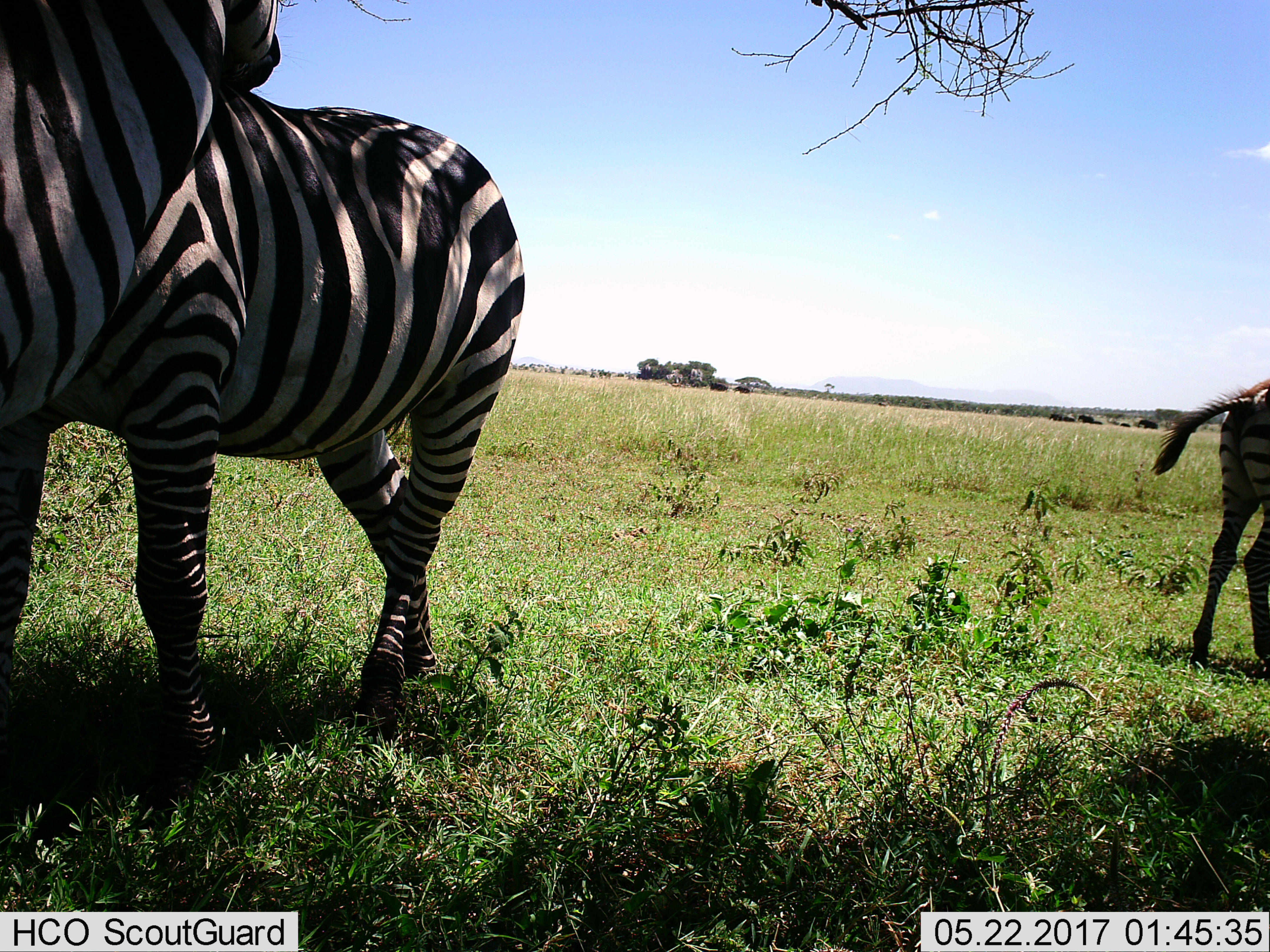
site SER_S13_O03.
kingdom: Animalia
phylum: Chordata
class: Mammalia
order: Perissodactyla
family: Equidae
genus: Equus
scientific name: Equus quagga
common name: plains zebra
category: zebraplains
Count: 3.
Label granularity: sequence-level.